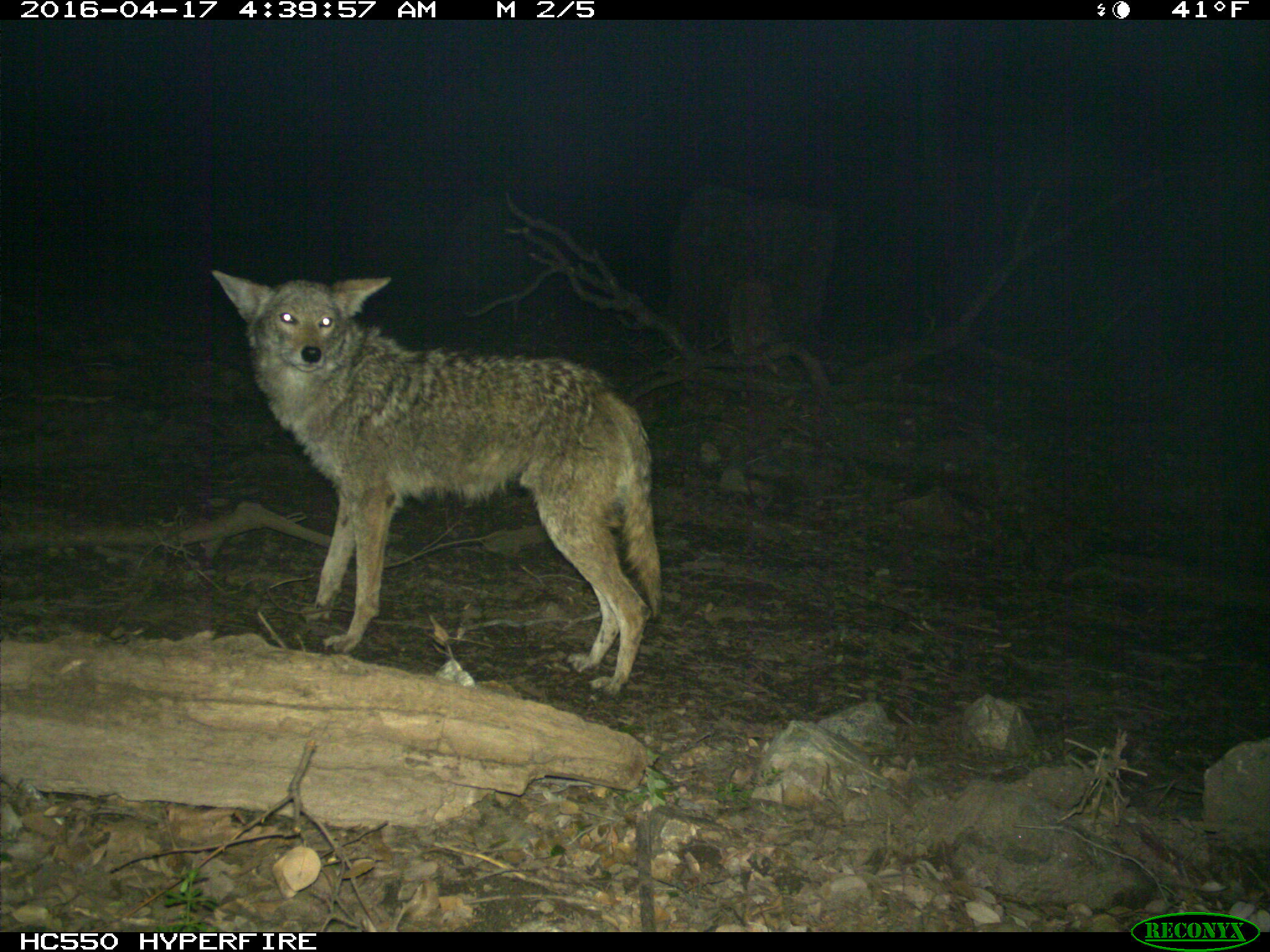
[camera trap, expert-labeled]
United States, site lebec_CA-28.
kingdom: Animalia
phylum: Chordata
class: Mammalia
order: Carnivora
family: Canidae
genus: Canis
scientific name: Canis latrans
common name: coyote